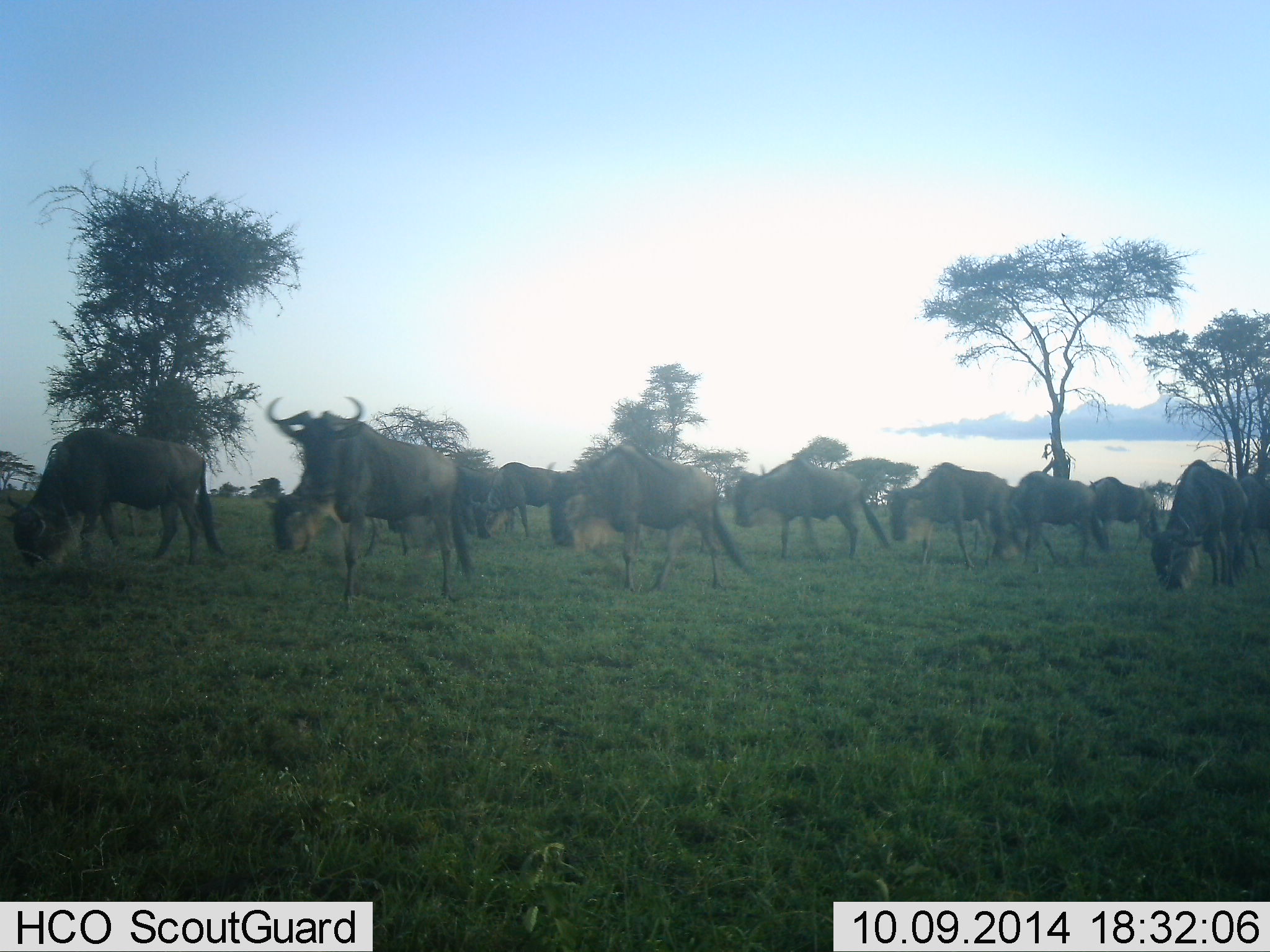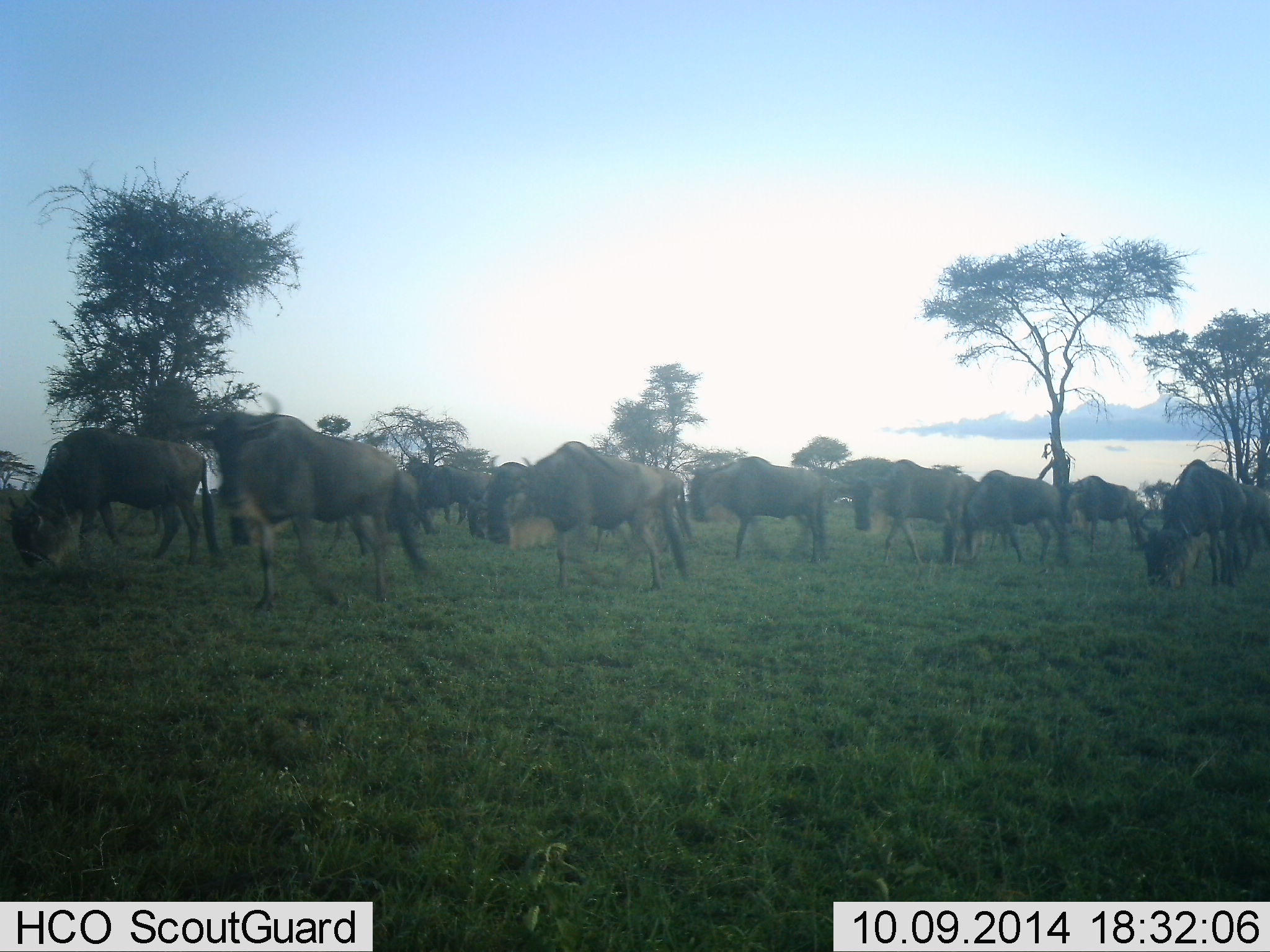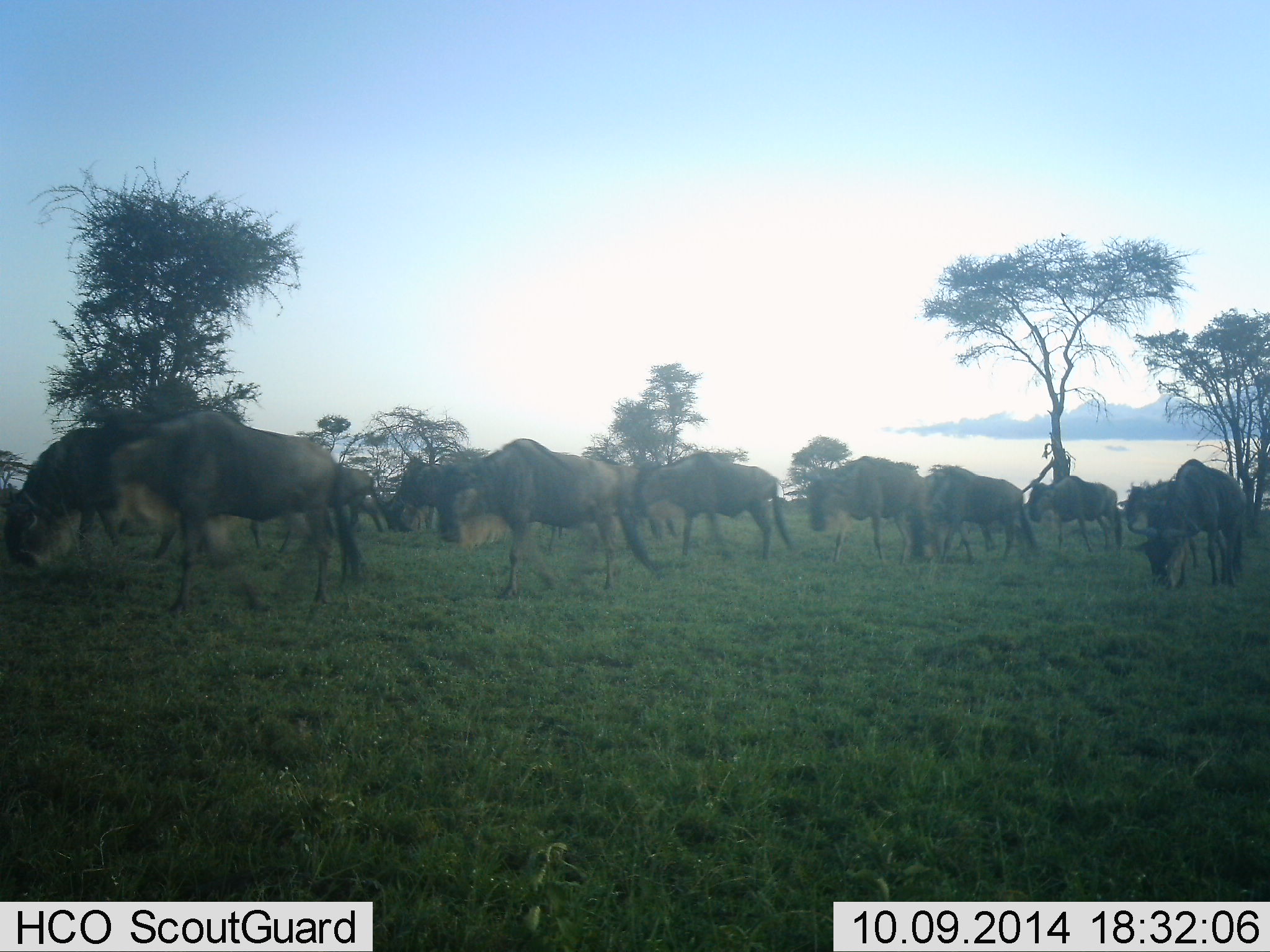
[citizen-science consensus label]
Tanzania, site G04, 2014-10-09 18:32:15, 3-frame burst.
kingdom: Animalia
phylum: Chordata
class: Mammalia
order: Artiodactyla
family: Bovidae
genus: Connochaetes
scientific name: Connochaetes taurinus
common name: blue wildebeest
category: wildebeest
Wildebeest (blue wildebeest) (Connochaetes taurinus), count 11-50. Behavior (volunteer vote fractions): standing 10%, resting 0%, moving 90%, interacting 0%. Young present (vote fraction): 0%. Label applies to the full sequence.